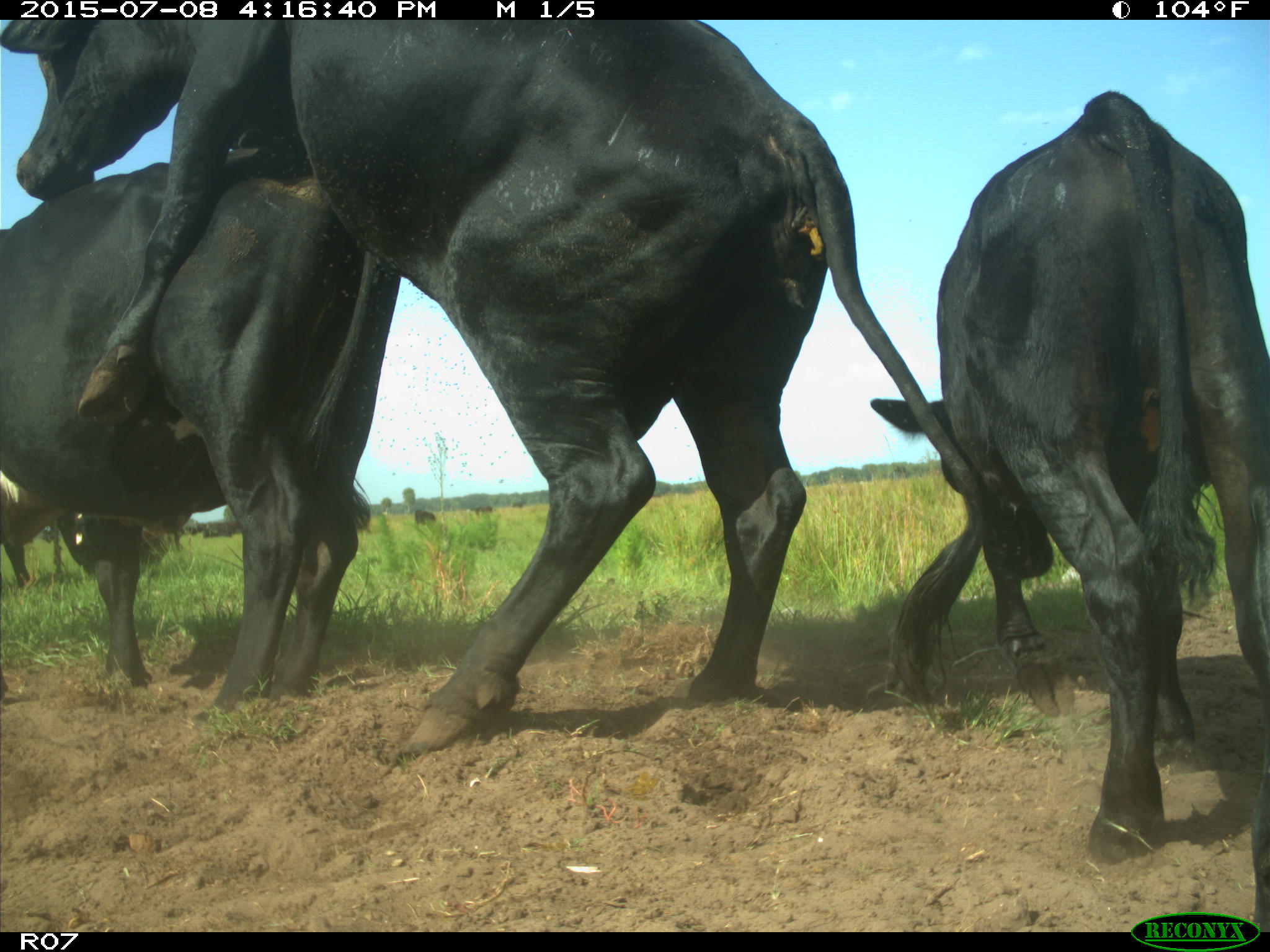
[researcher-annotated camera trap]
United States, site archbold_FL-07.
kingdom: Animalia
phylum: Chordata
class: Mammalia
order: Artiodactyla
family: Bovidae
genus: Bos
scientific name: Bos taurus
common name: domestic cow